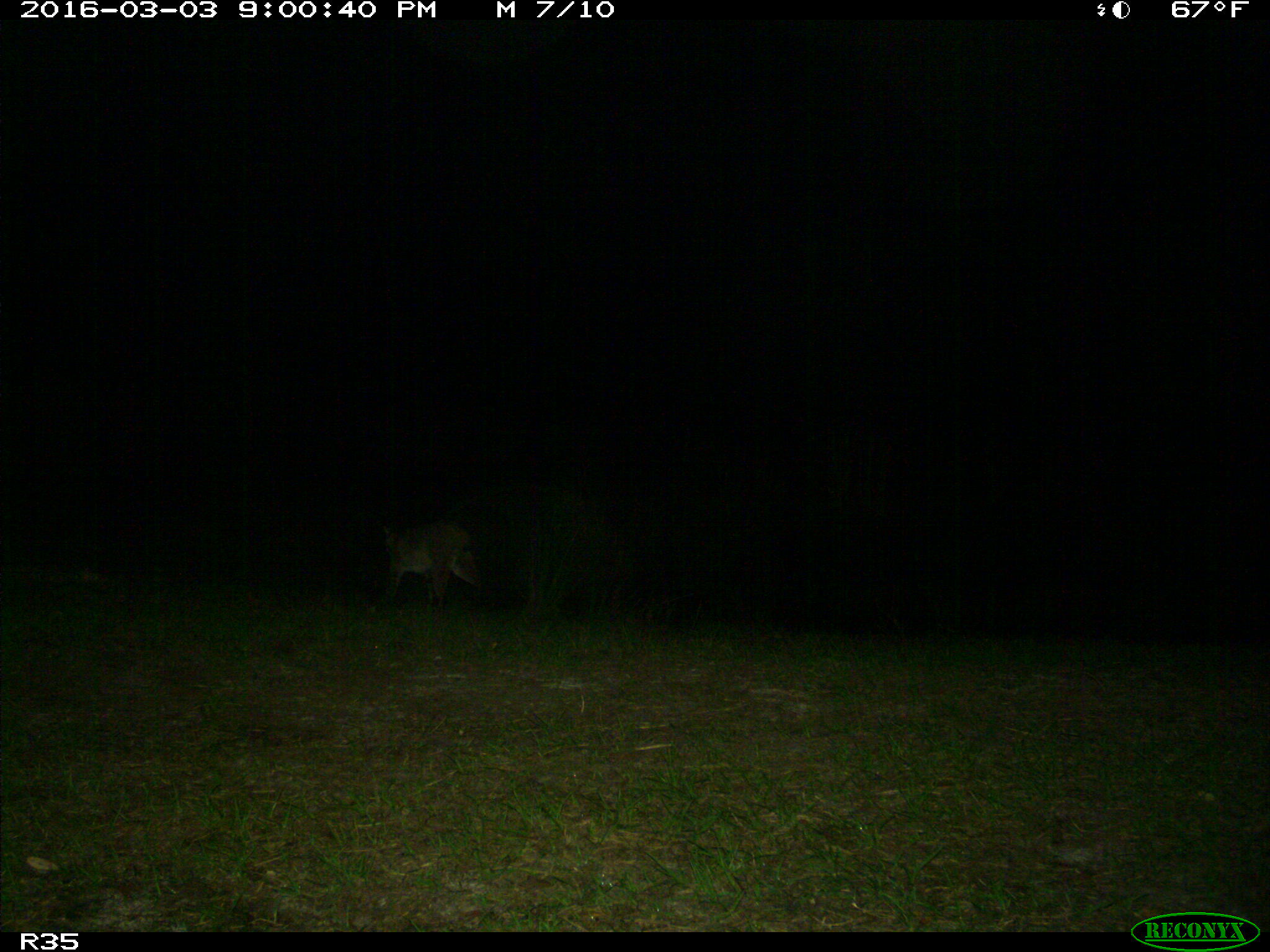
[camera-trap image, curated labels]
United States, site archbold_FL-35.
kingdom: Animalia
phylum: Chordata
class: Mammalia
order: Carnivora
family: Felidae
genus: Lynx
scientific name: Lynx rufus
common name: bobcat